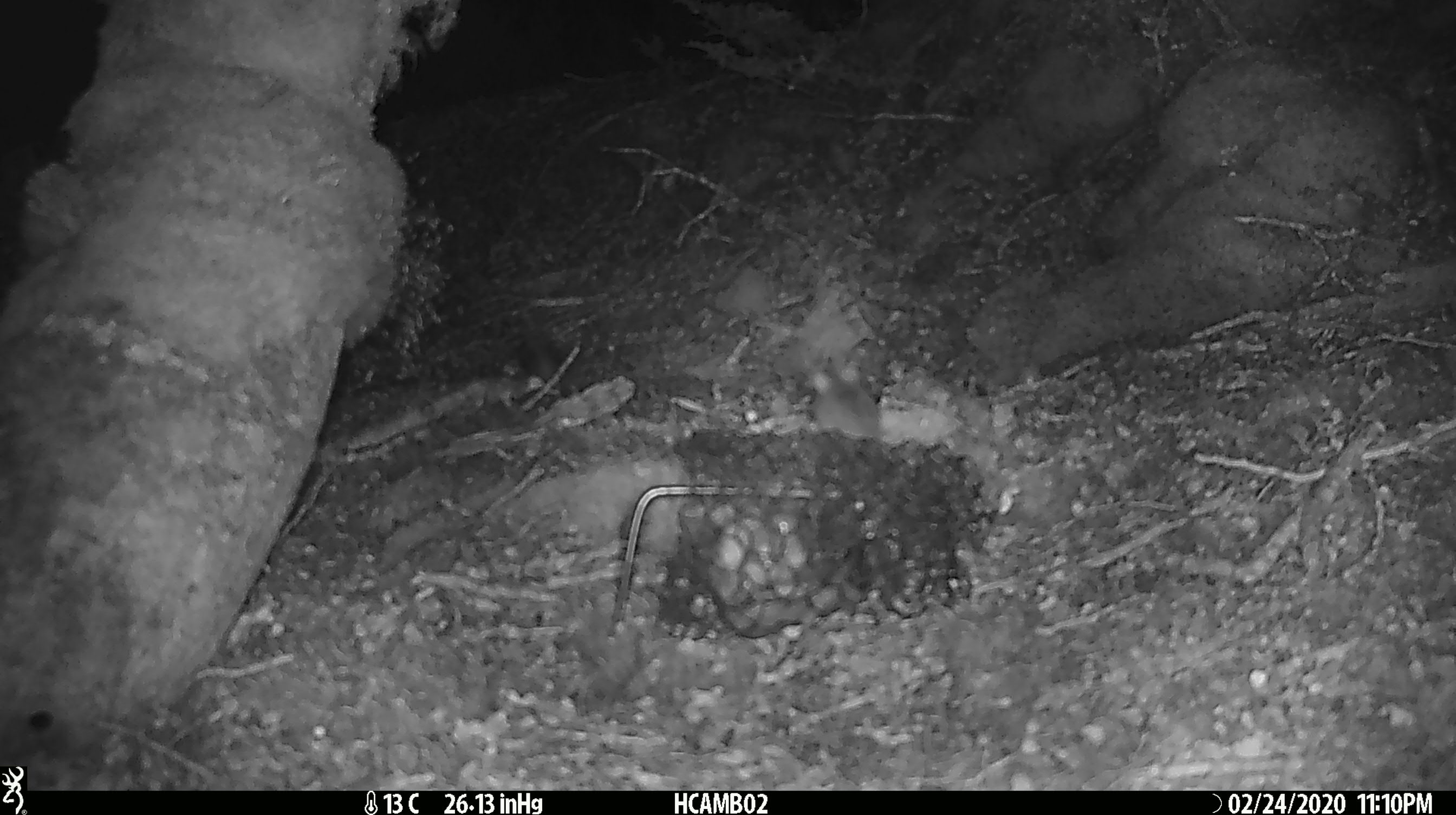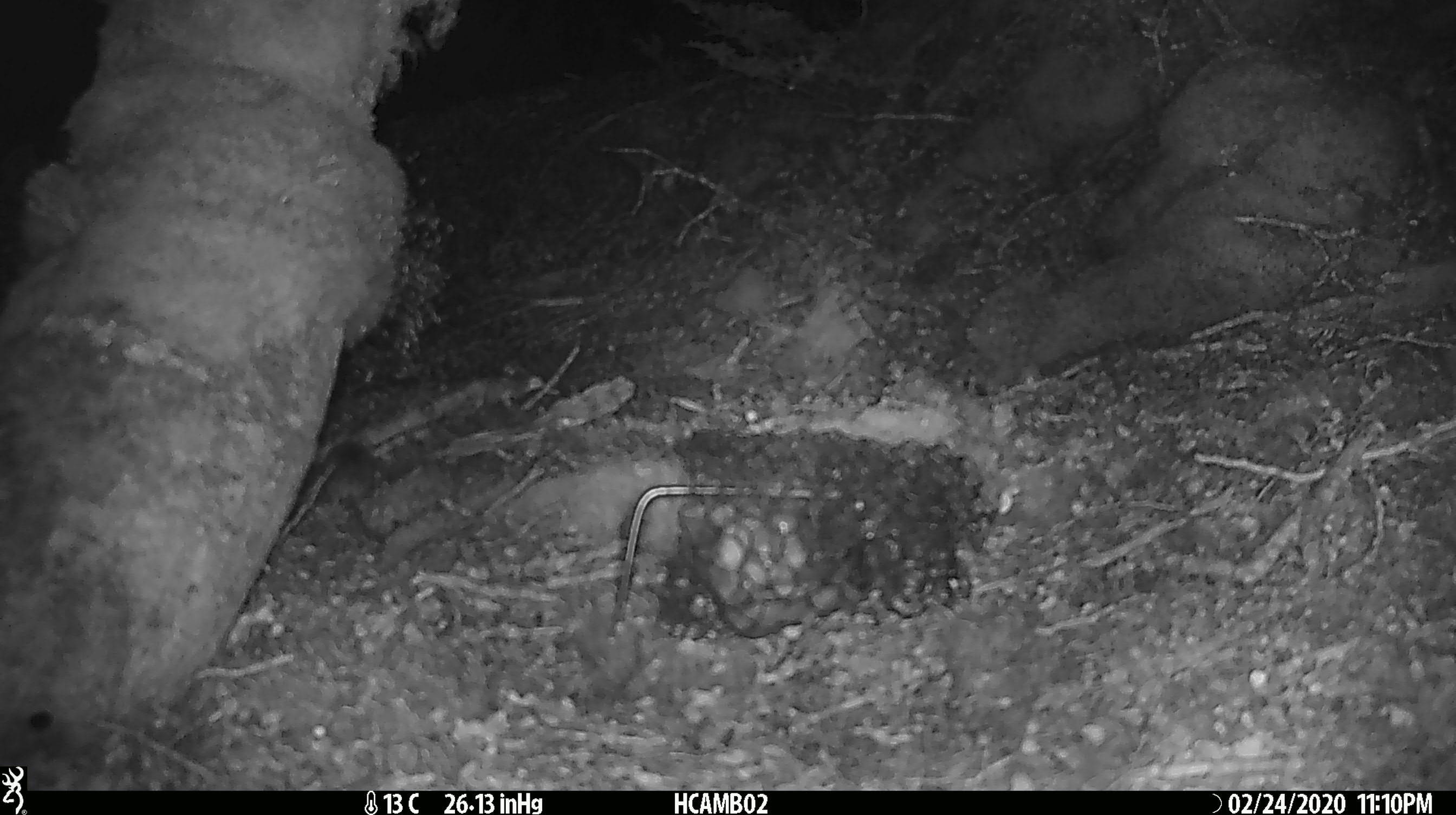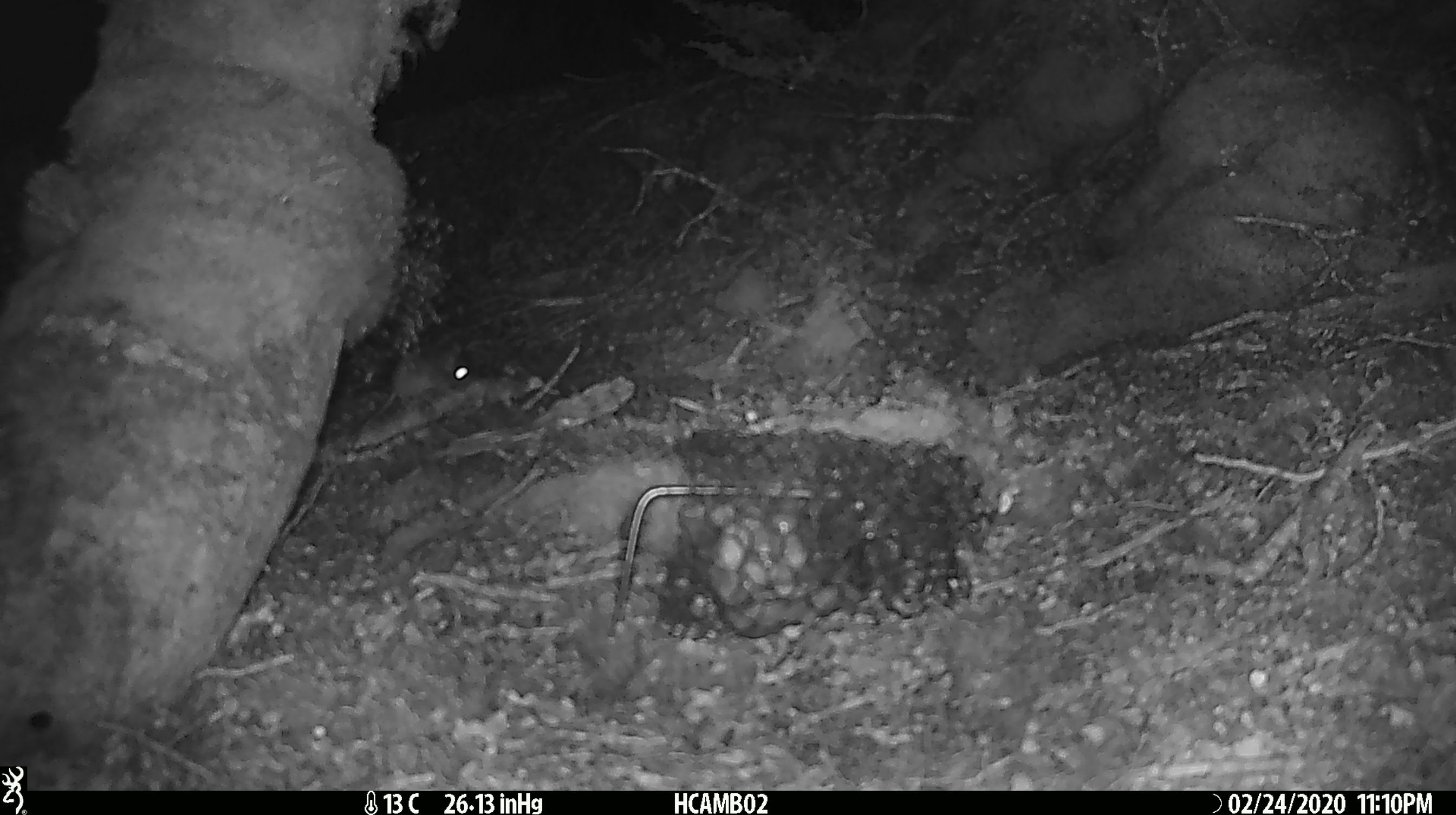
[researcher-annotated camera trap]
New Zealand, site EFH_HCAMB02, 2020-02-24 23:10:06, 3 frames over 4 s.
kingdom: Animalia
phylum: Chordata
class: Mammalia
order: Rodentia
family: Muridae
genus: Mus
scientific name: Mus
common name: mouse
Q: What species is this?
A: Mouse (Mus).